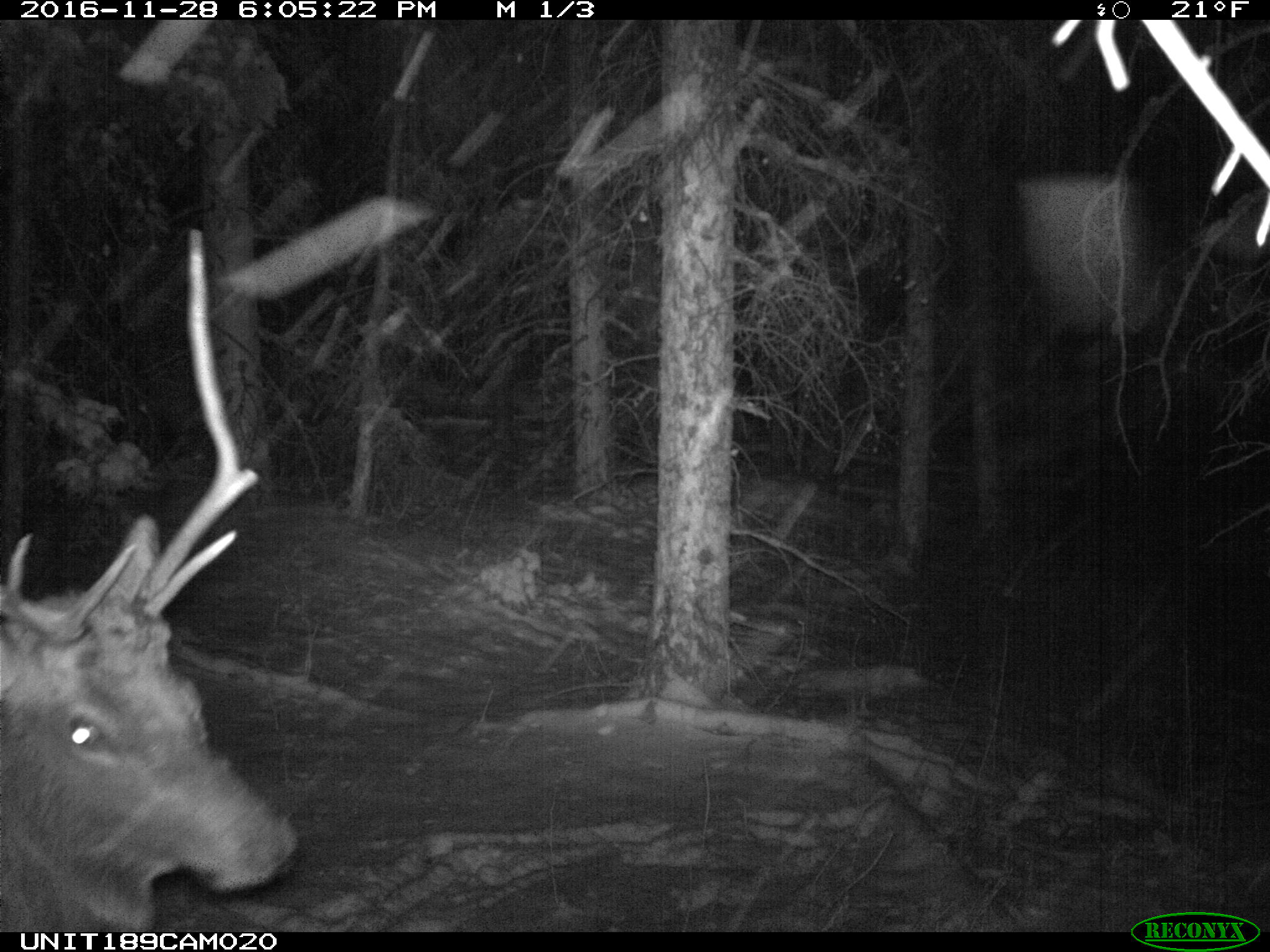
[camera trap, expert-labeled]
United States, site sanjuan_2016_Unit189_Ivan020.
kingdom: Animalia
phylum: Chordata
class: Mammalia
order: Artiodactyla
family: Cervidae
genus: Cervus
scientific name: Cervus elaphus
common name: red deer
Cervus elaphus (red deer).